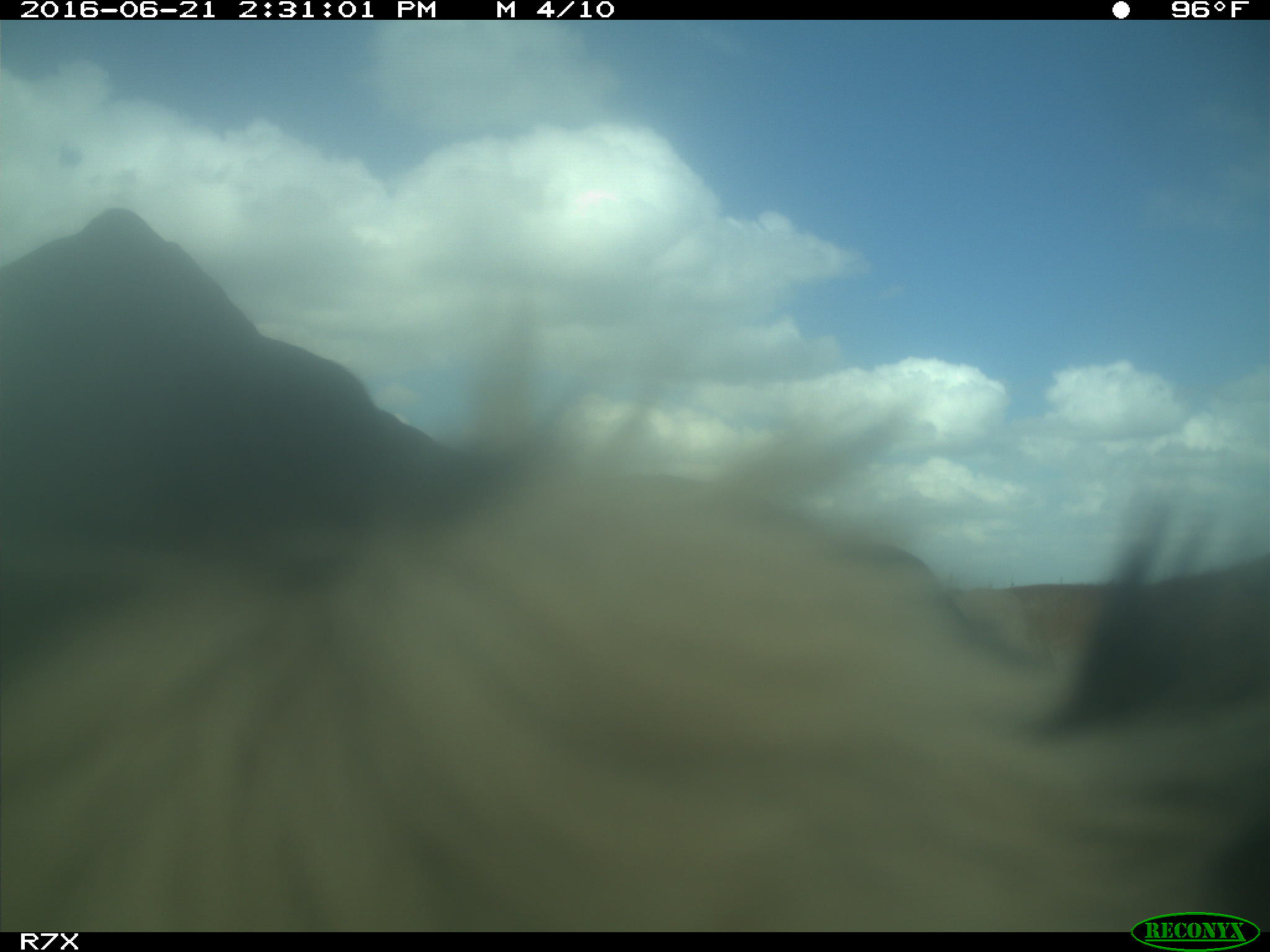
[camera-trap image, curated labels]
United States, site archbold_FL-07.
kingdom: Animalia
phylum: Chordata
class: Mammalia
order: Artiodactyla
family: Bovidae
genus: Bos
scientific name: Bos taurus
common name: domestic cow